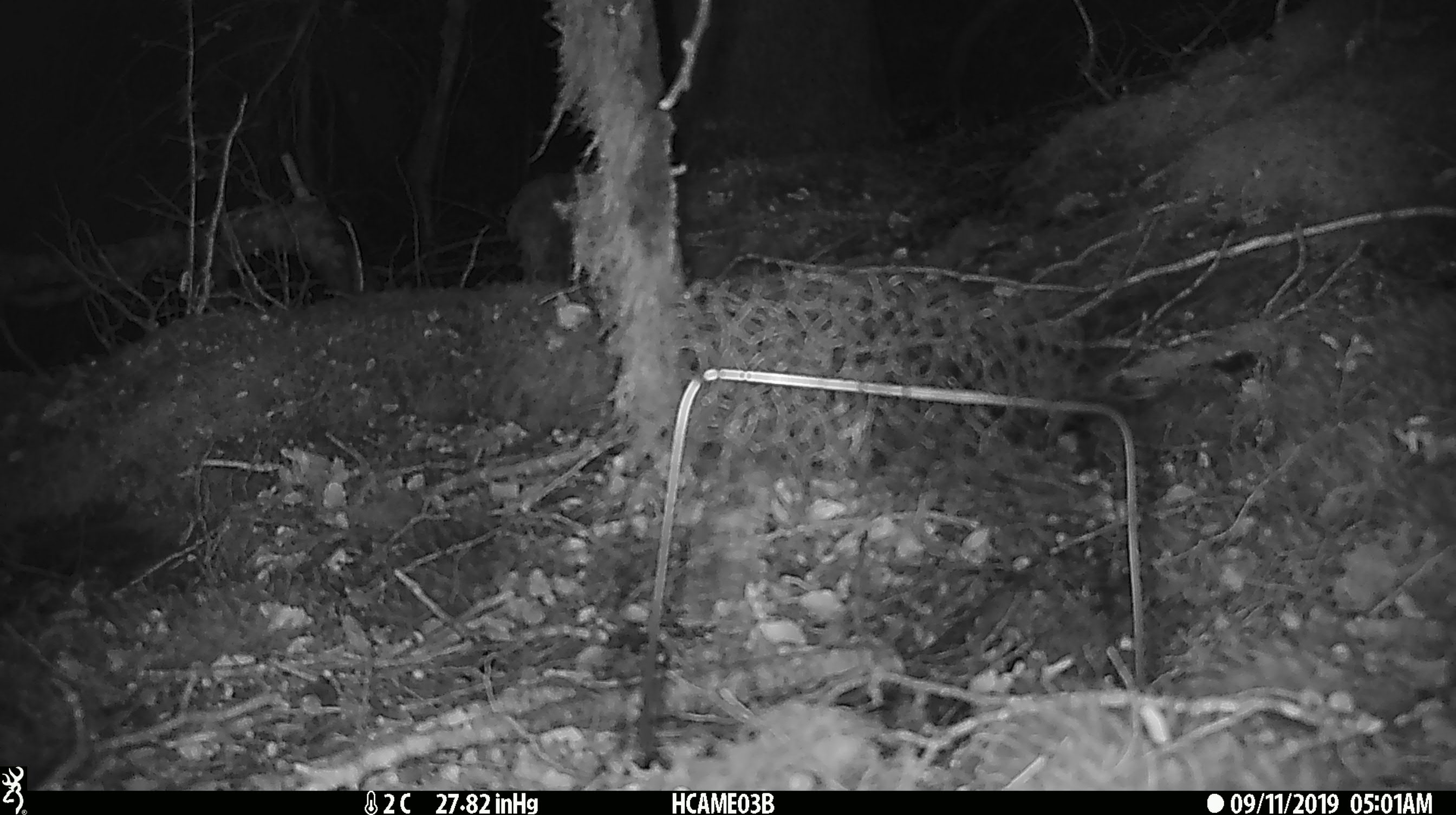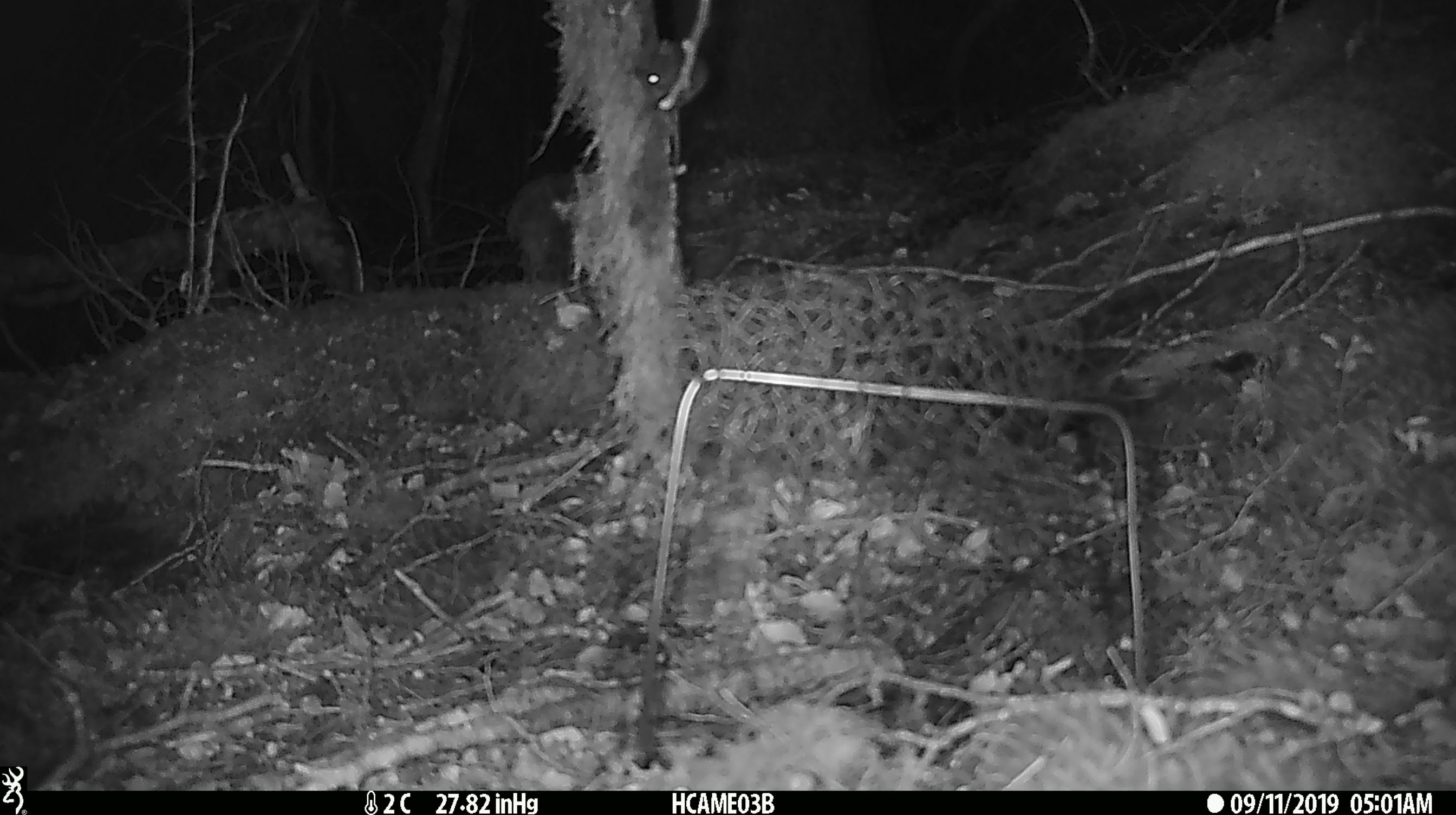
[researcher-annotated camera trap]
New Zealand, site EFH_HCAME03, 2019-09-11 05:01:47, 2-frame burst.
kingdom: Animalia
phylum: Chordata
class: Mammalia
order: Rodentia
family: Muridae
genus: Mus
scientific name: Mus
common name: mouse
Mouse (Mus).